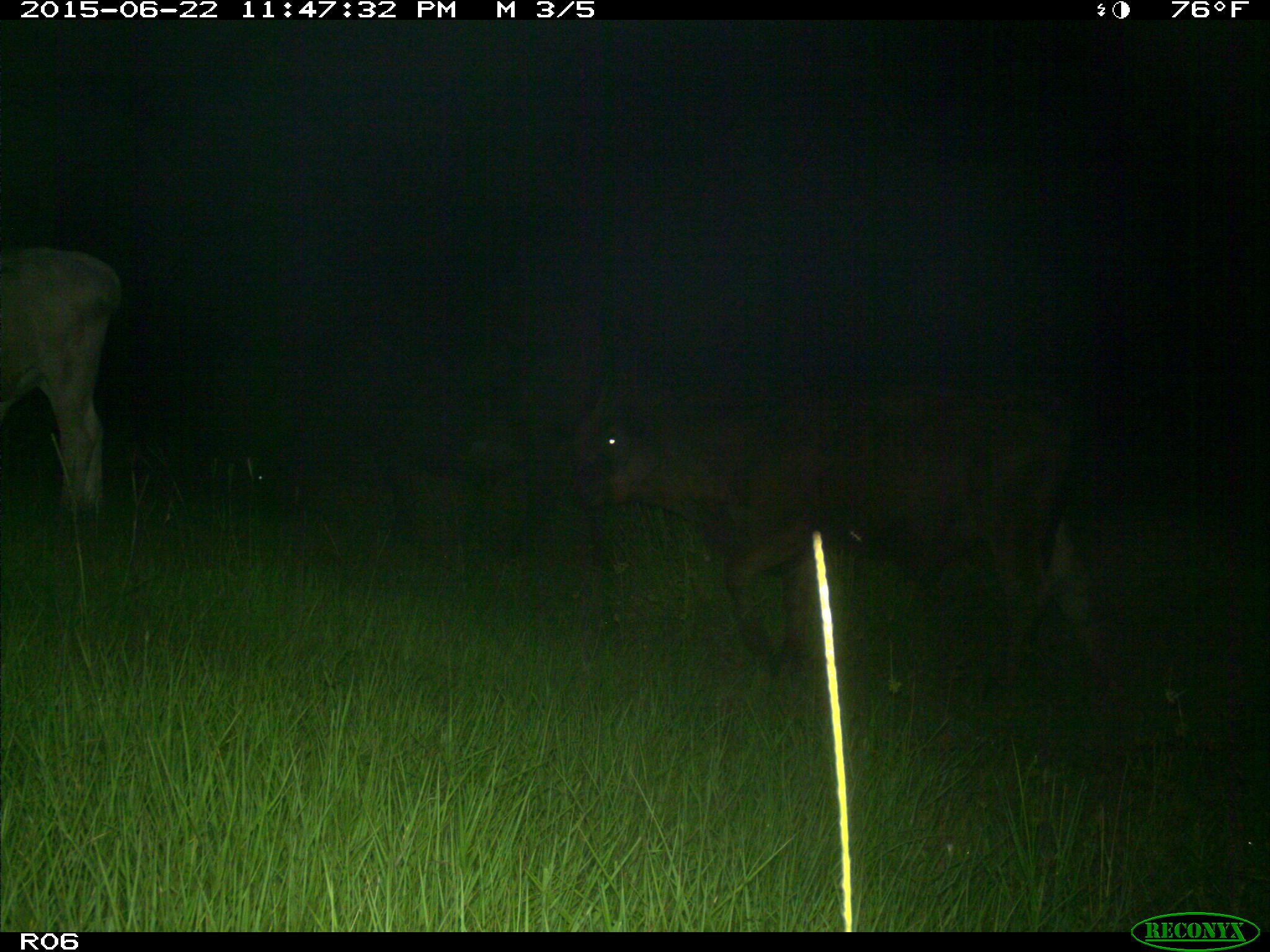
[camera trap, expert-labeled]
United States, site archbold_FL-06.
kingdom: Animalia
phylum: Chordata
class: Mammalia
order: Artiodactyla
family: Bovidae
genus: Bos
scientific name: Bos taurus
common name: domestic cow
Bos taurus (domestic cow).